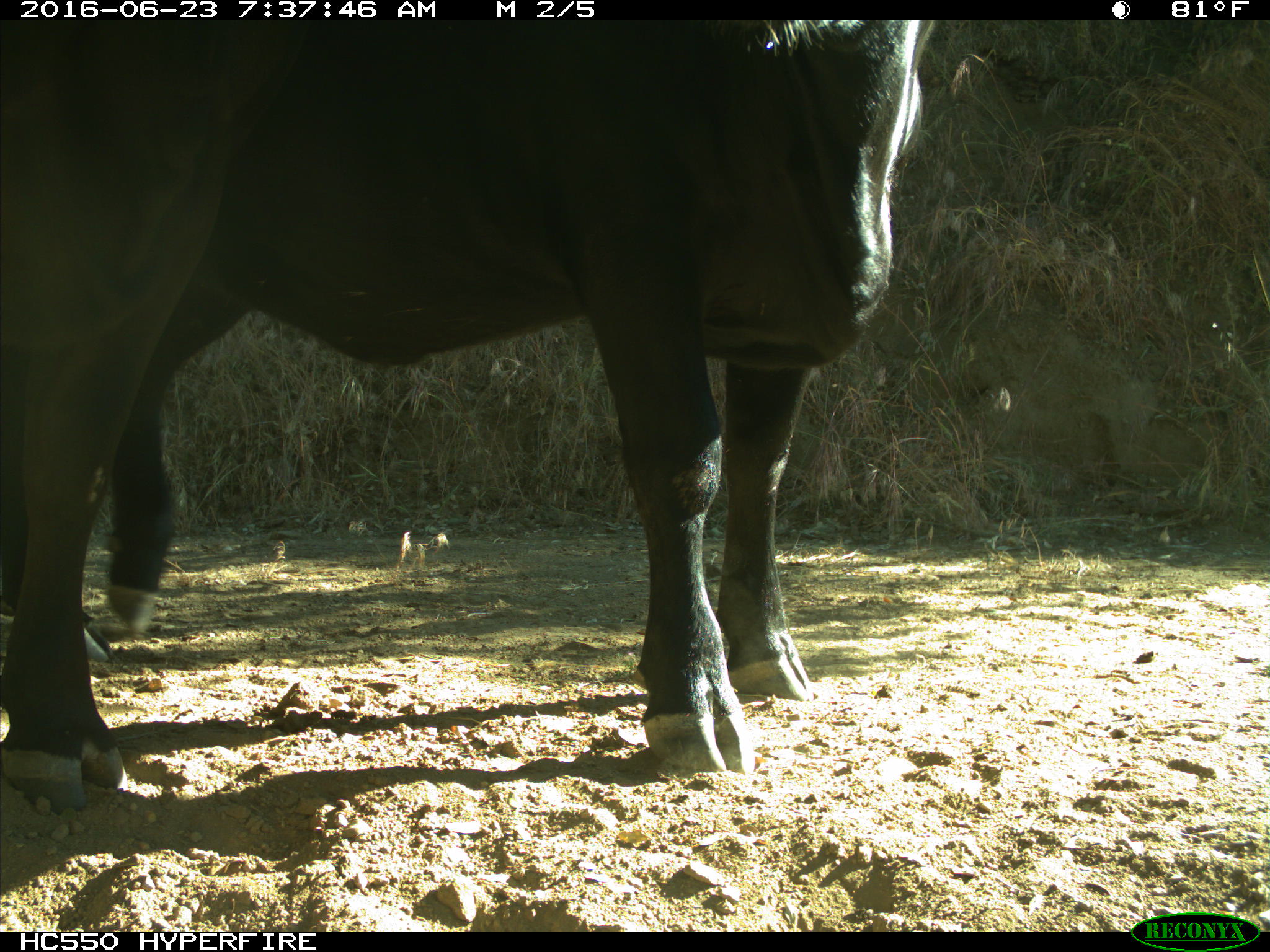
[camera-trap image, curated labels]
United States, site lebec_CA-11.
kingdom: Animalia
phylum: Chordata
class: Mammalia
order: Artiodactyla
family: Bovidae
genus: Bos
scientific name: Bos taurus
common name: domestic cow